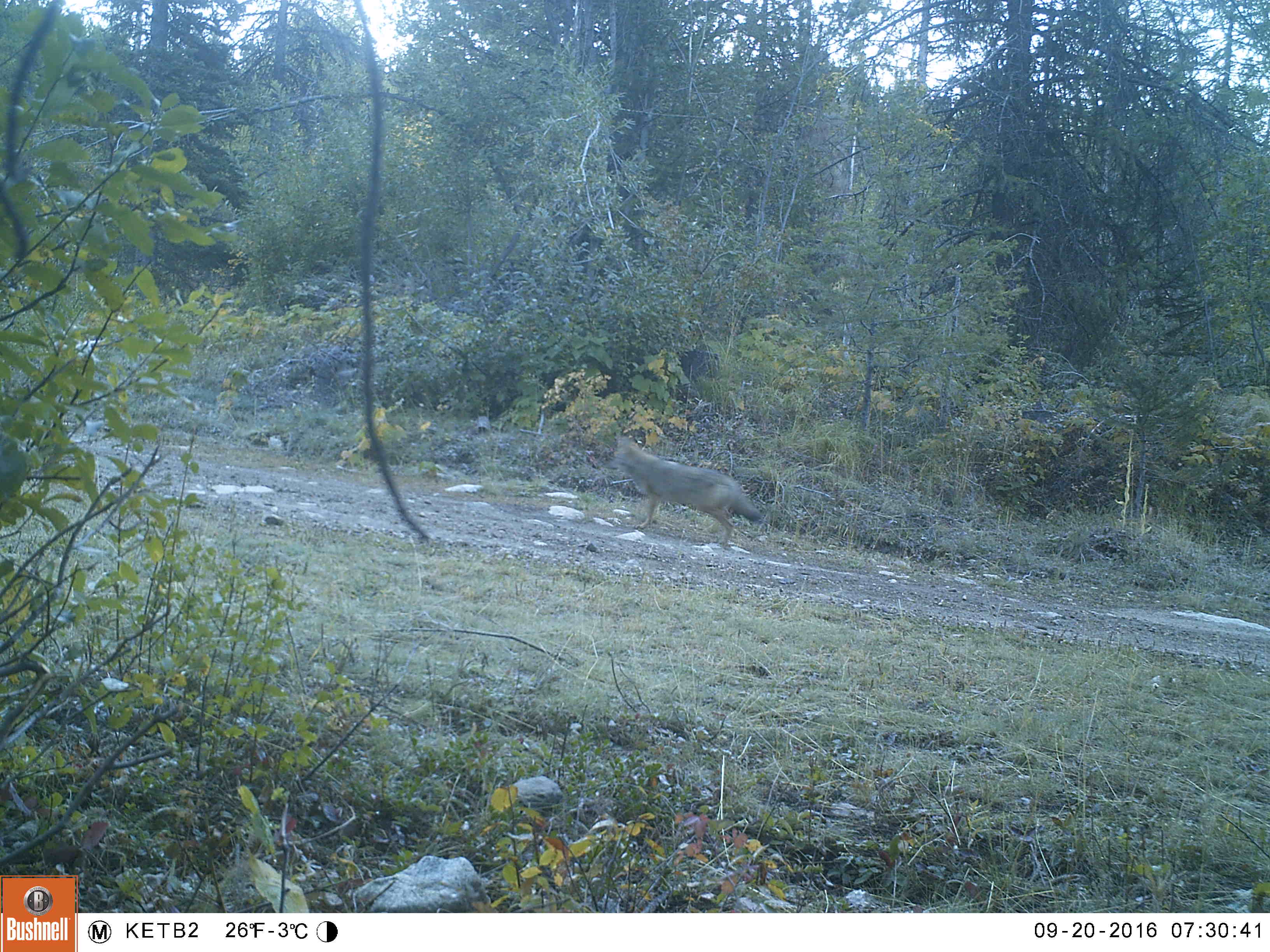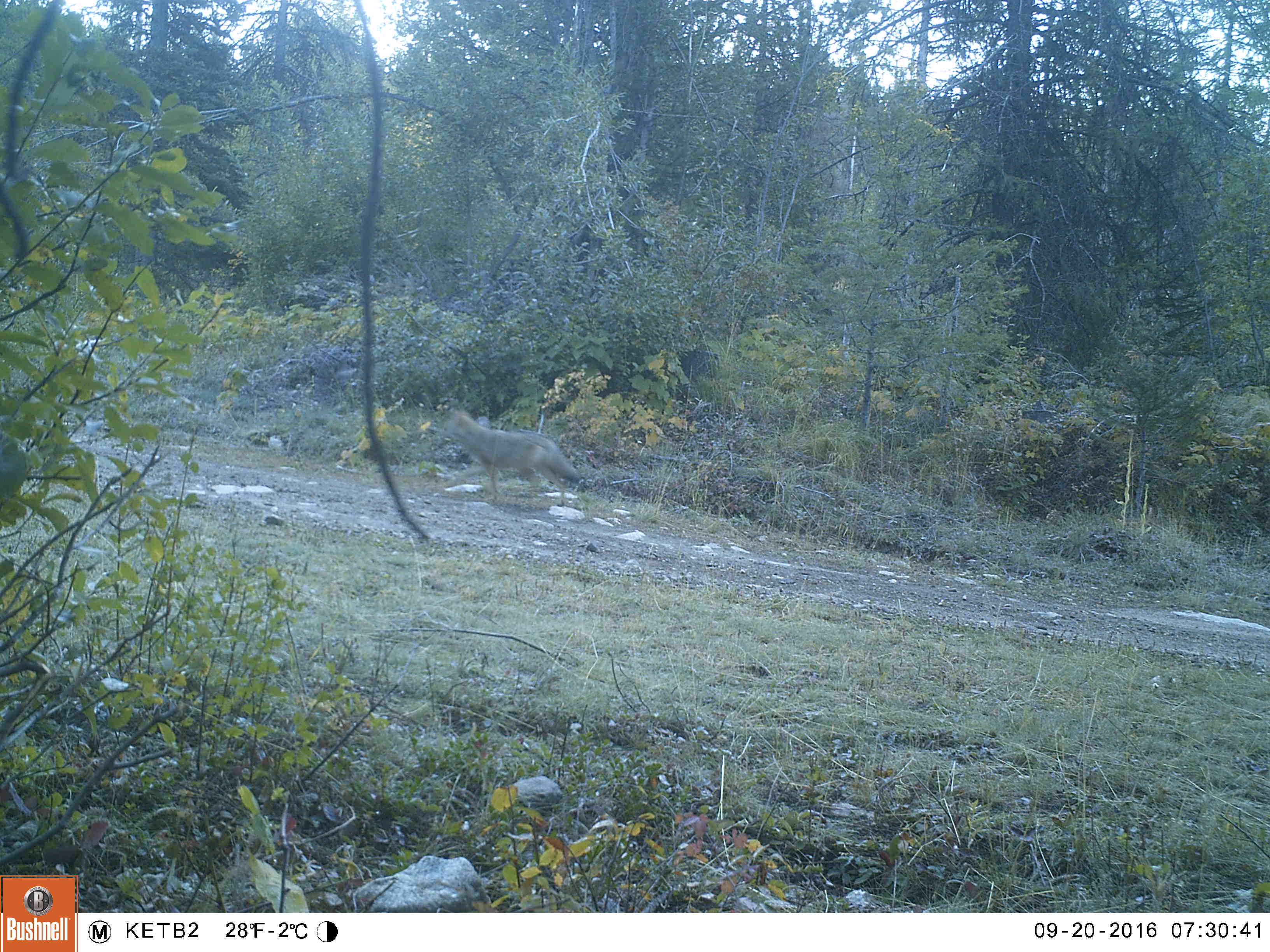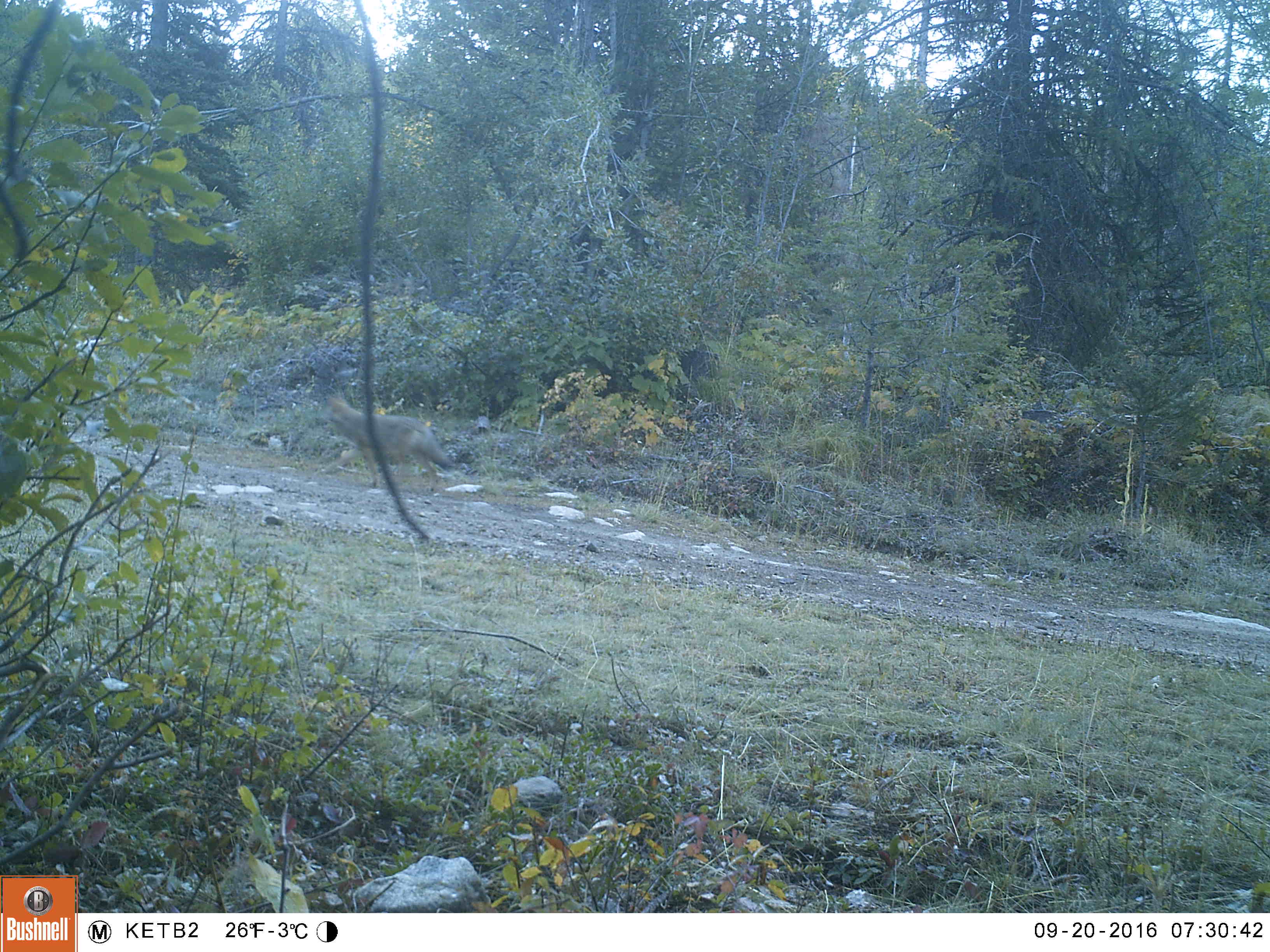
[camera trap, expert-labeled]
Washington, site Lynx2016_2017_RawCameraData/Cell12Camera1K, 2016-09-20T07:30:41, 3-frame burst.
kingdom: Animalia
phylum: Chordata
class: Mammalia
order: Carnivora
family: Canidae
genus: Canis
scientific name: Canis latrans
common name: coyote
Canis latrans (coyote). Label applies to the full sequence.